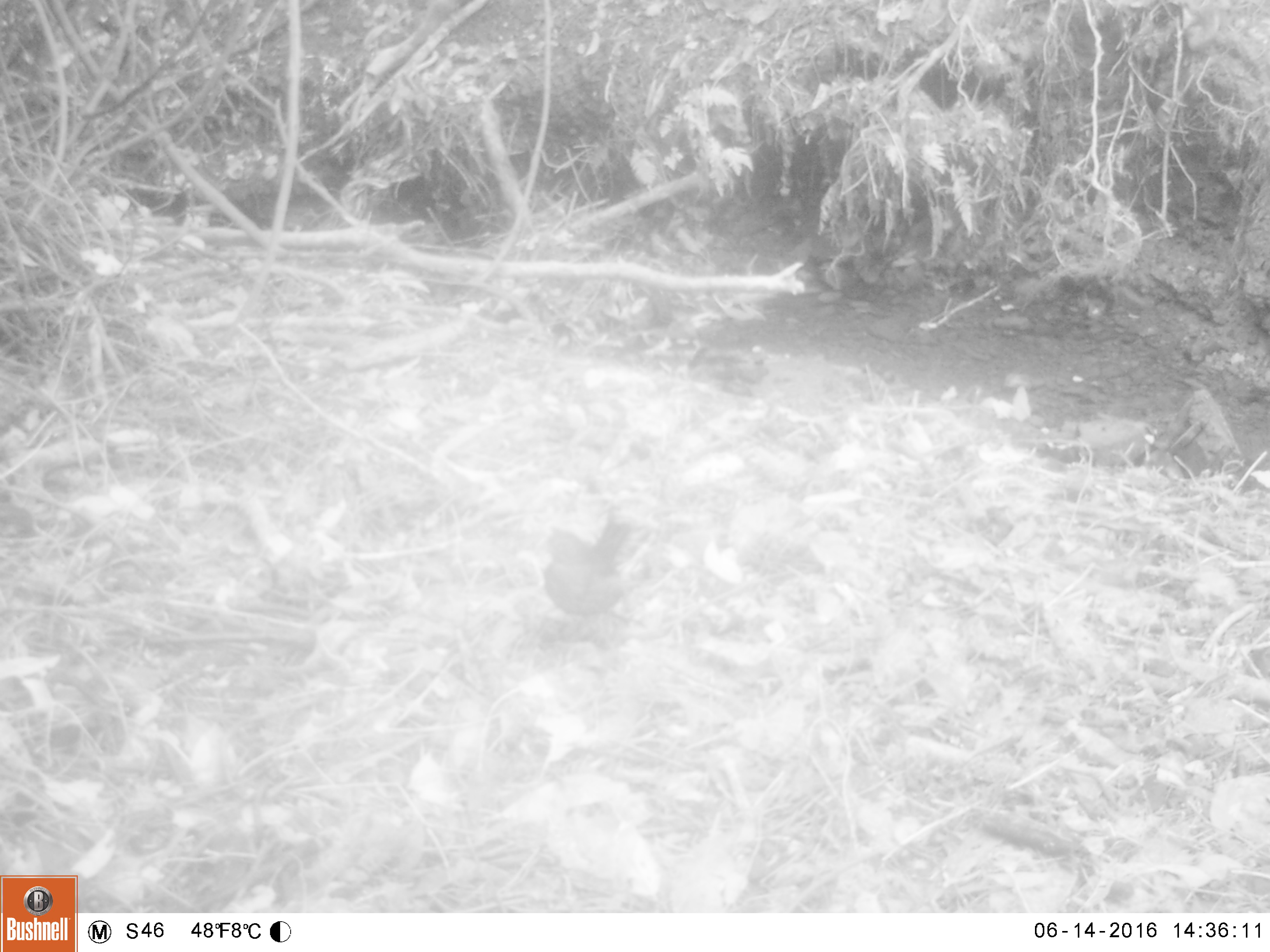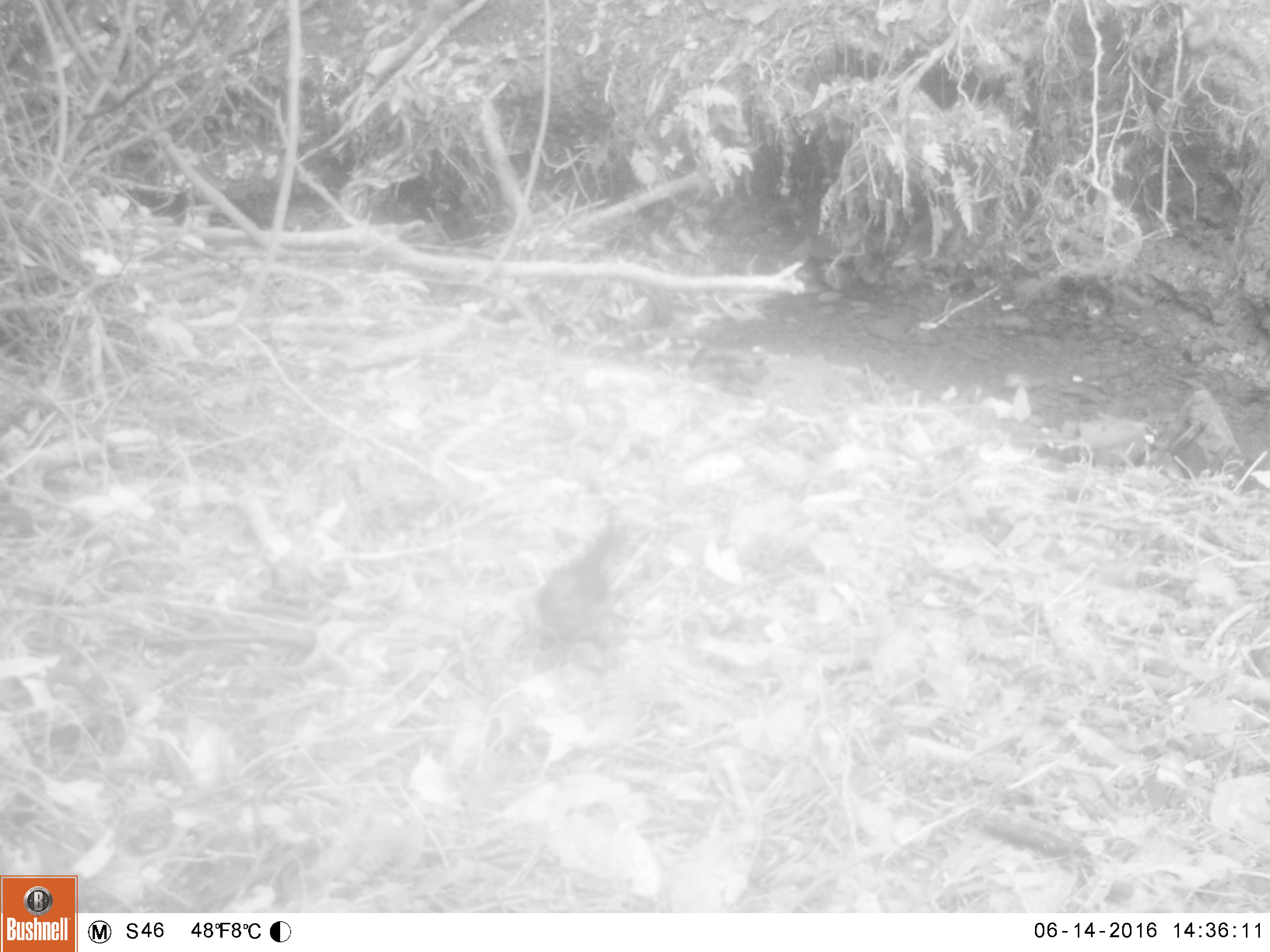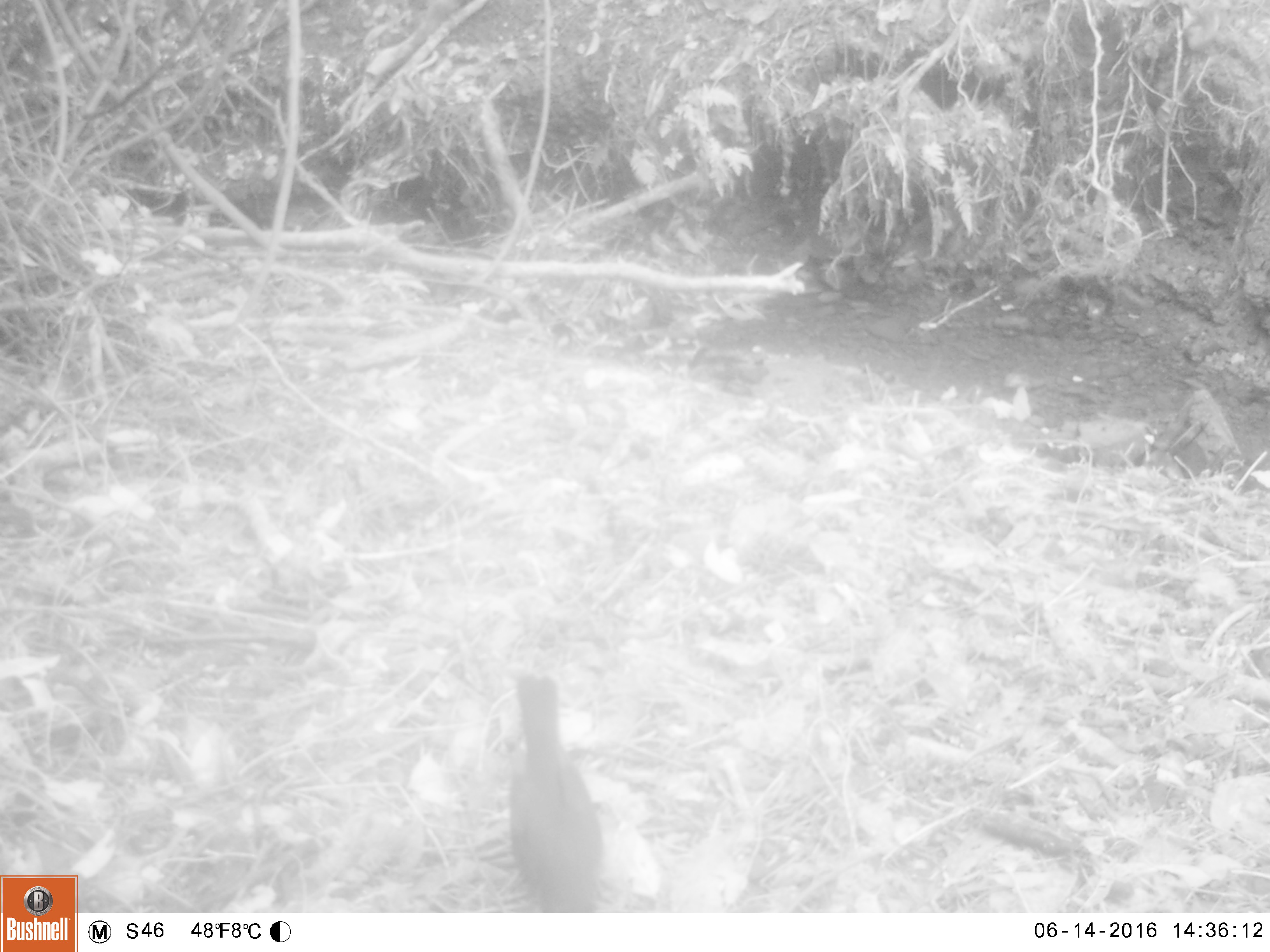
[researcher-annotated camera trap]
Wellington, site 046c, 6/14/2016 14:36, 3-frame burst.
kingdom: Animalia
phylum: Chordata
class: Aves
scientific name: Aves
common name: bird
Bird (Aves).